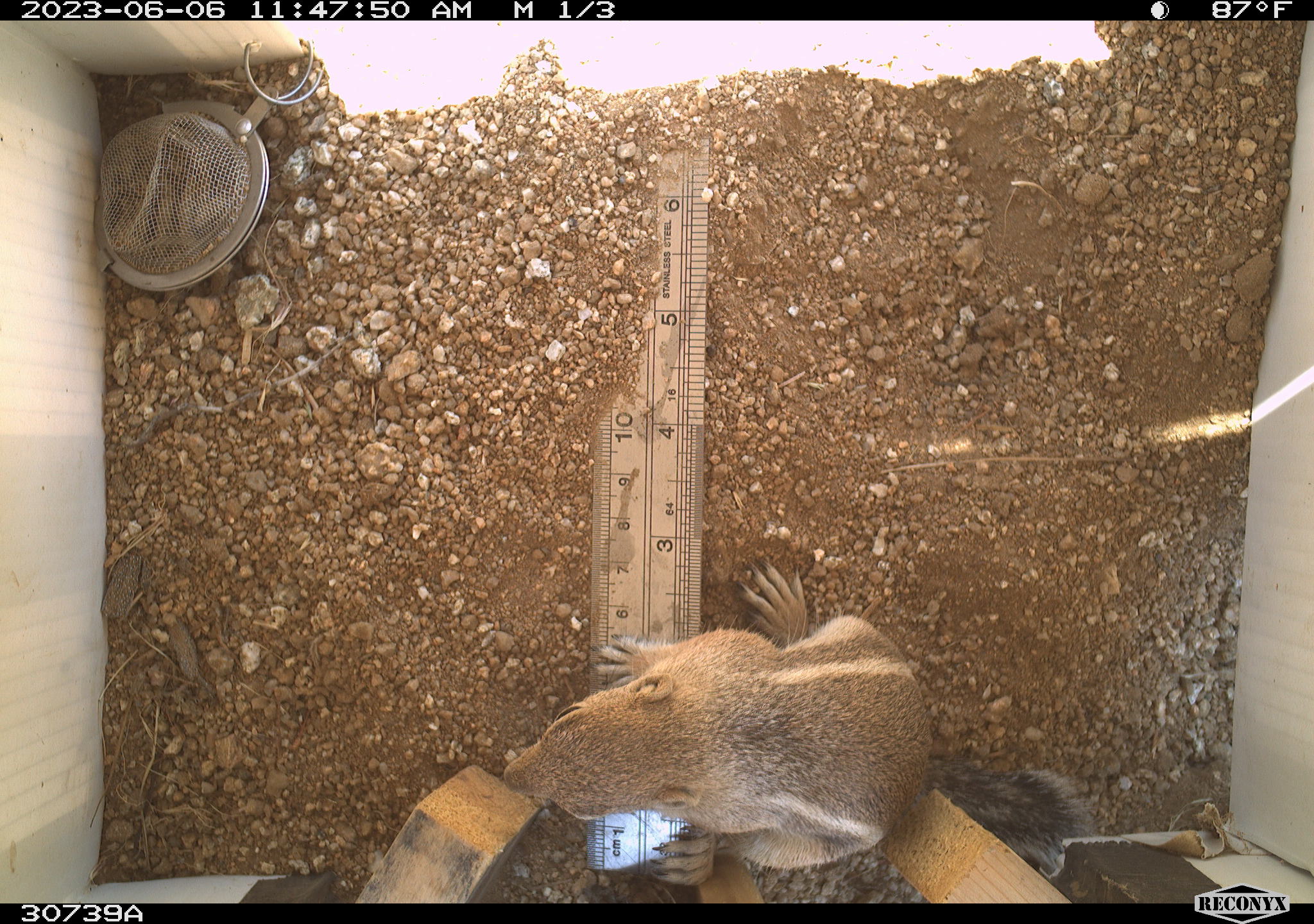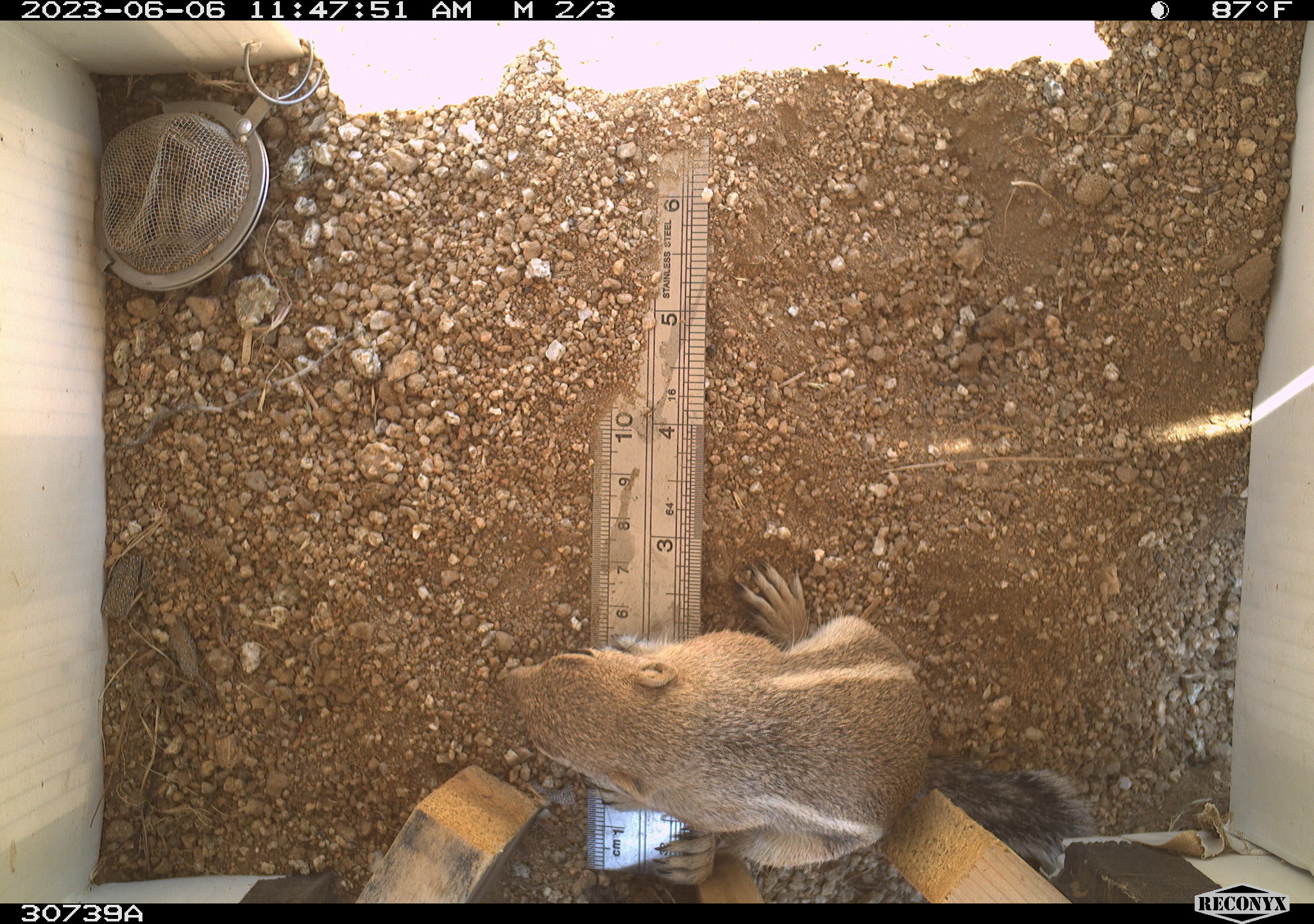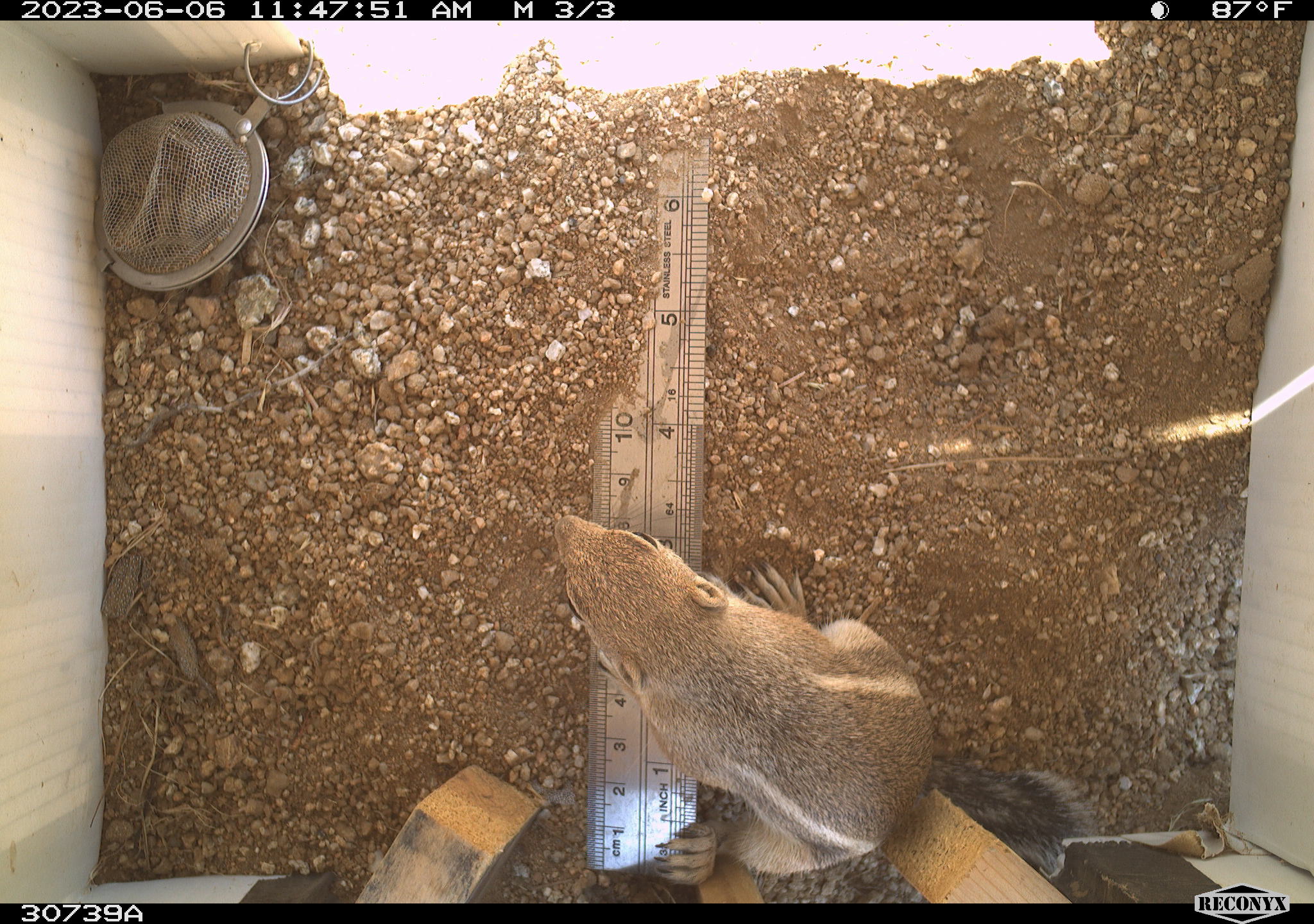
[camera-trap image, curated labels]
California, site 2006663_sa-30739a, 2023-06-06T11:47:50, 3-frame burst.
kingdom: Animalia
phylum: Chordata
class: Mammalia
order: Rodentia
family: Sciuridae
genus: Ammospermophilus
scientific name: Ammospermophilus leucurus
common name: white-tailed antelope squirrel